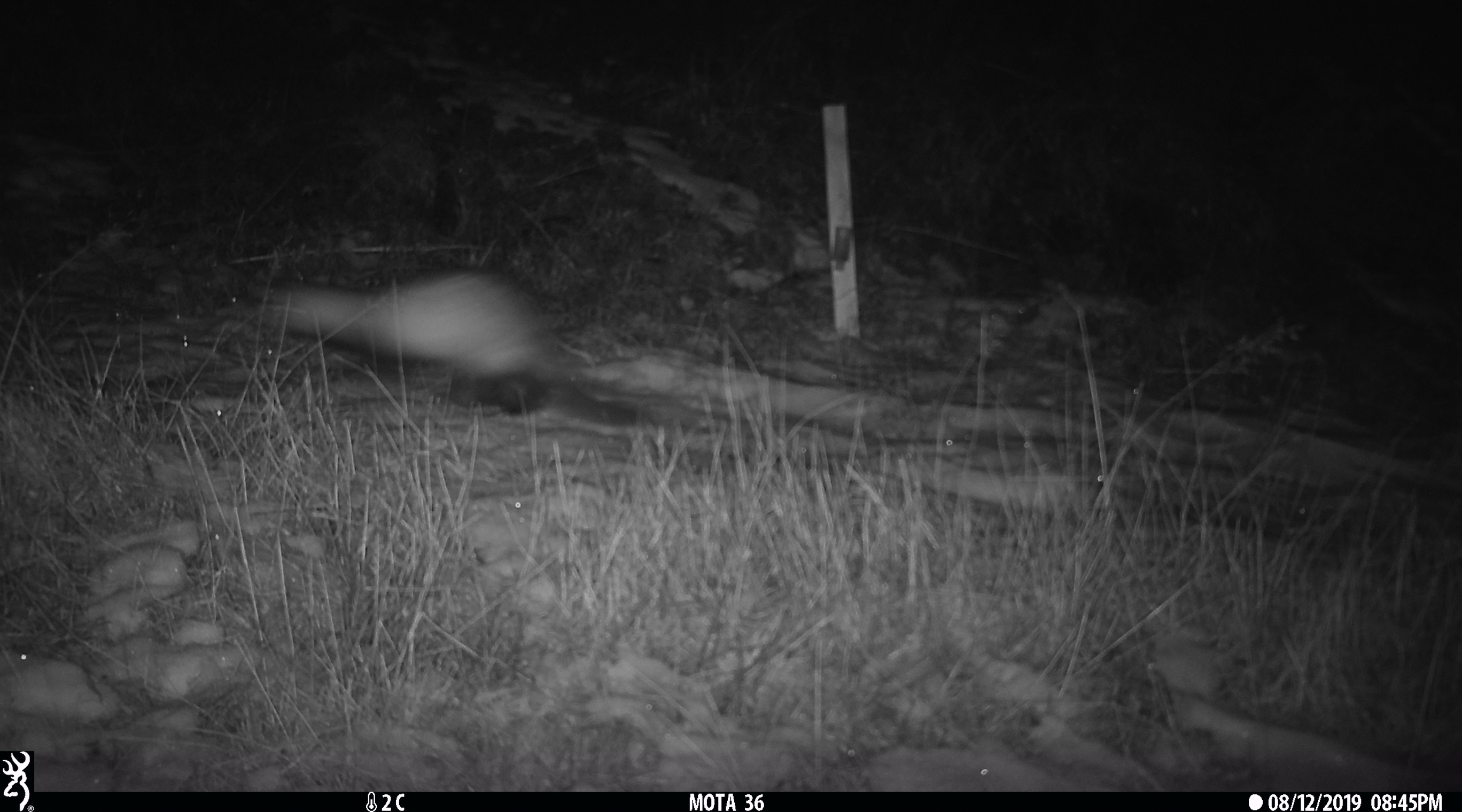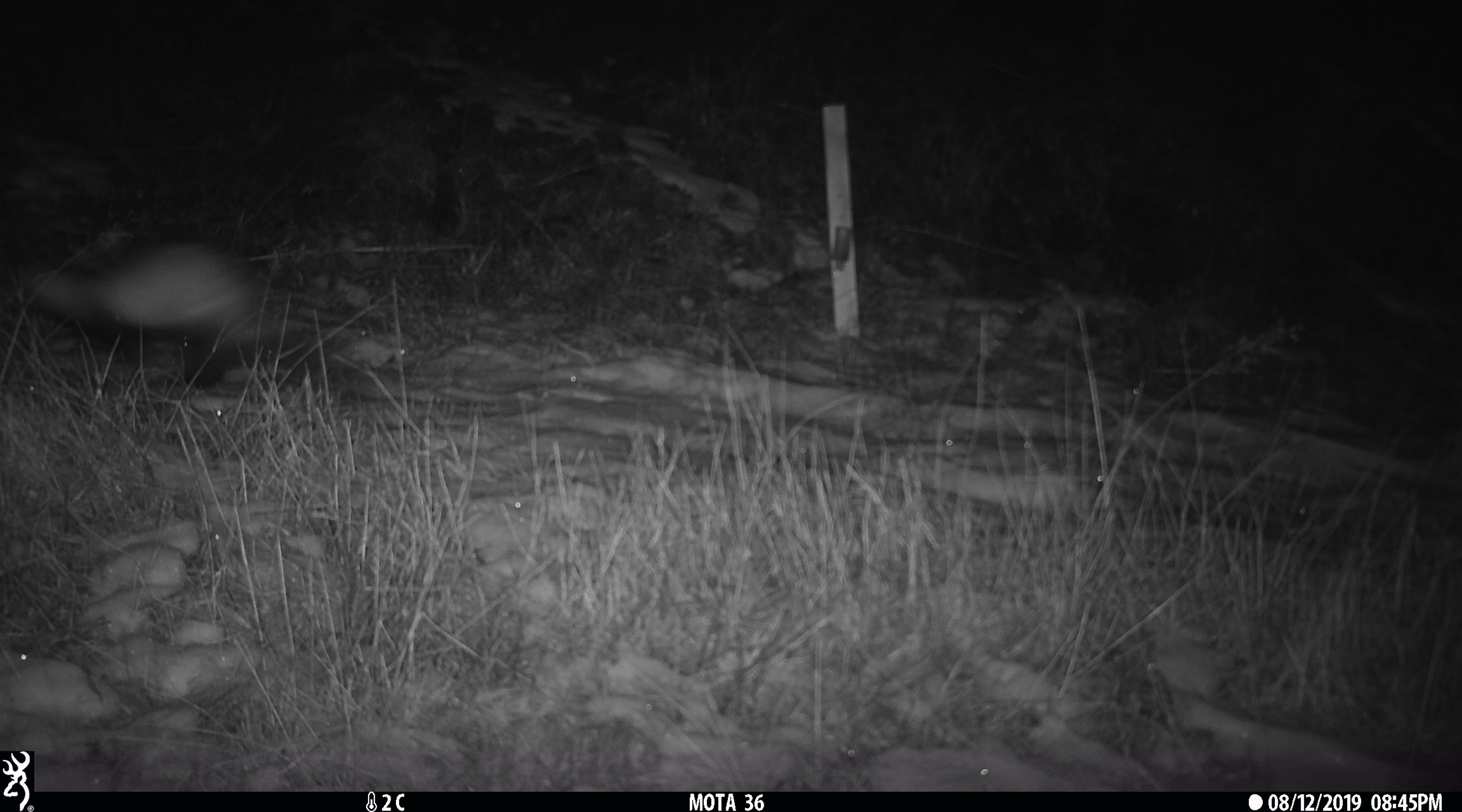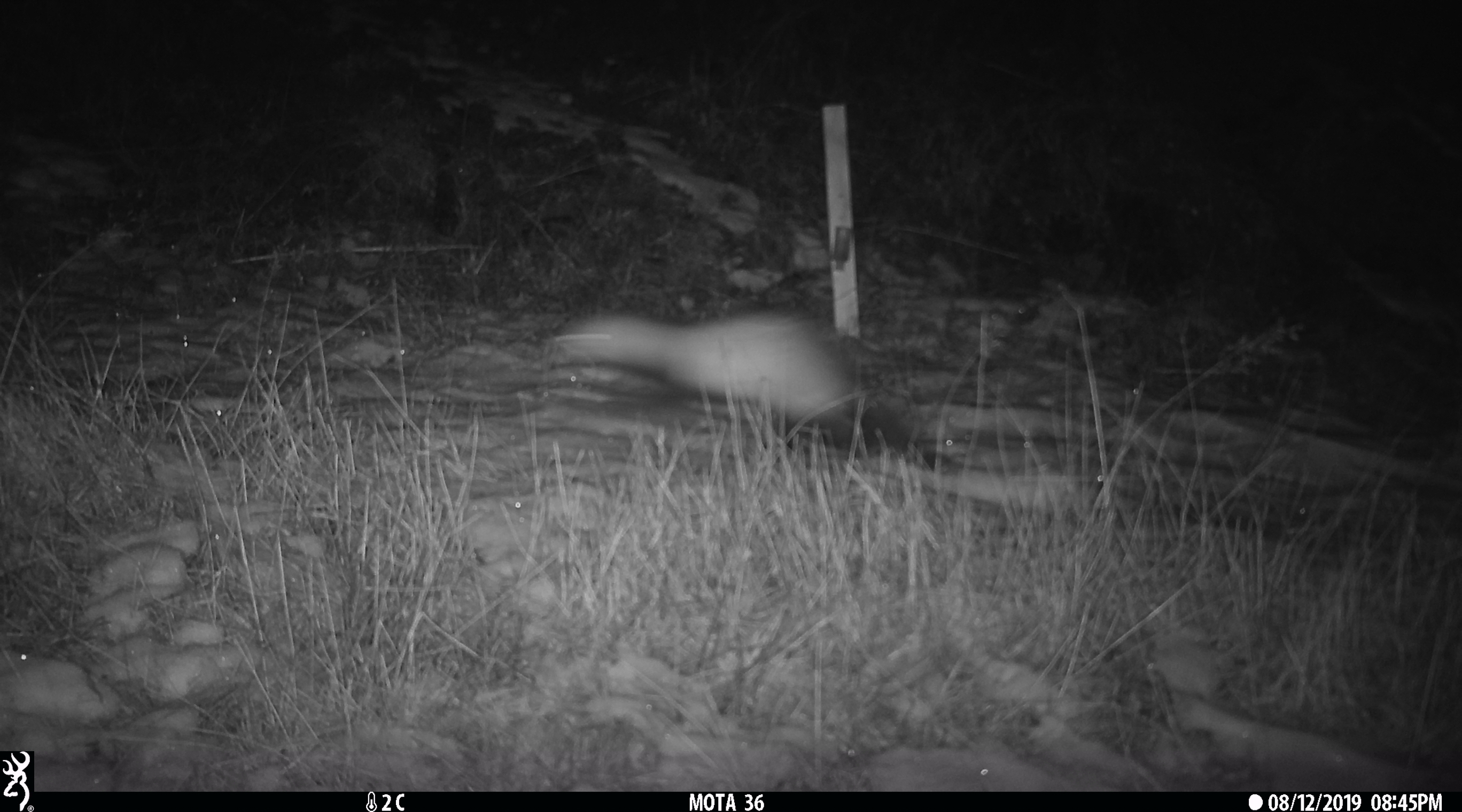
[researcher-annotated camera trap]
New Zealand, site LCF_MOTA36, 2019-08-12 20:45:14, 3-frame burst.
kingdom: Animalia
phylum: Chordata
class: Mammalia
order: Carnivora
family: Mustelidae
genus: Mustela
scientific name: Mustela furo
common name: ferret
Ferret (Mustela furo).